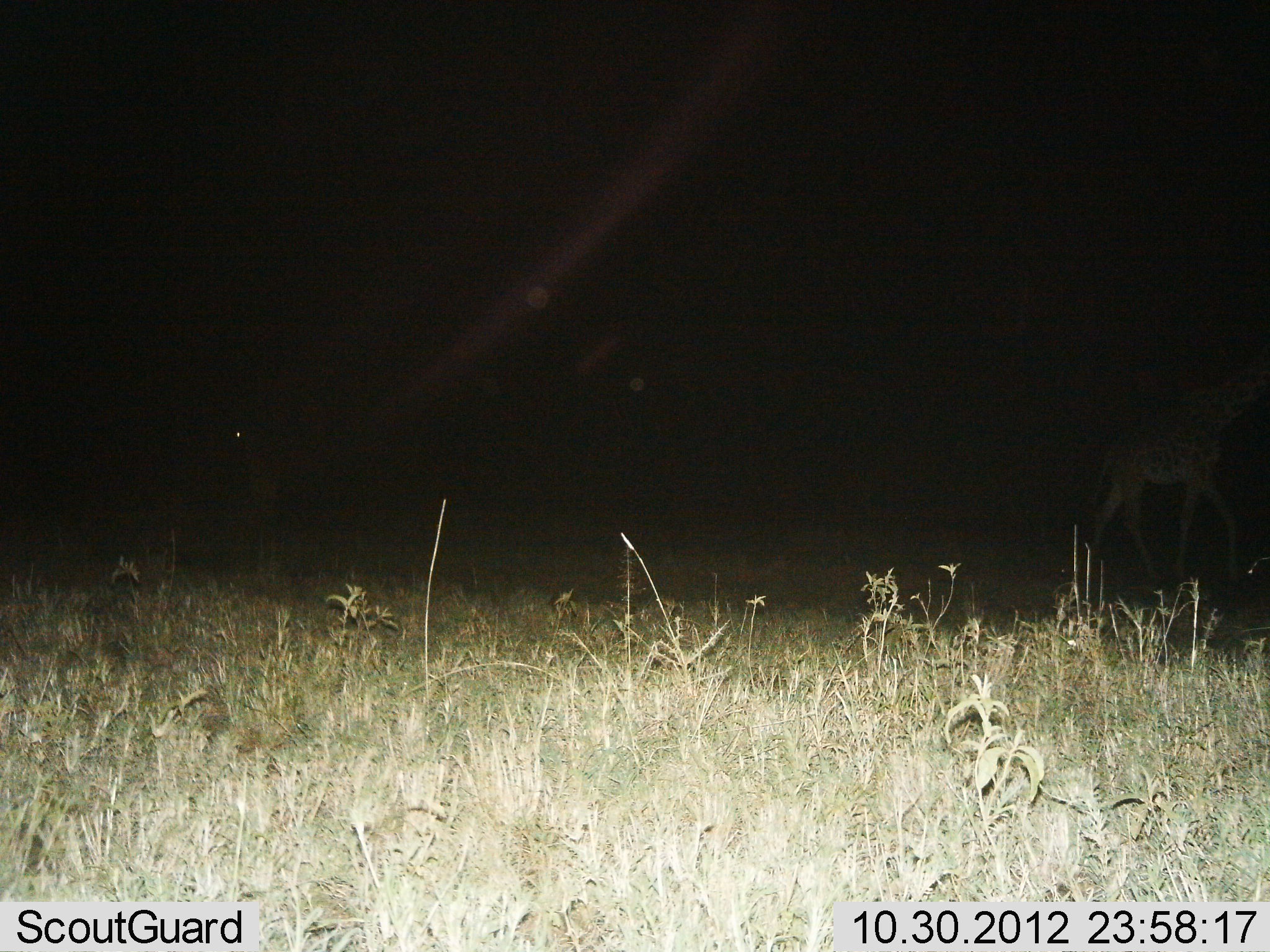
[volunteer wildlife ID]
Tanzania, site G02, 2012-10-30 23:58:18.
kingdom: Animalia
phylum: Chordata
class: Mammalia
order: Artiodactyla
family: Giraffidae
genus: Giraffa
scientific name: Giraffa camelopardalis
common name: giraffe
Giraffe (Giraffa camelopardalis), count 1. Behavior (volunteer vote fractions): standing 0%, resting 0%, moving 100%, interacting 0%. Young present (vote fraction): 0%. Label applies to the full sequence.